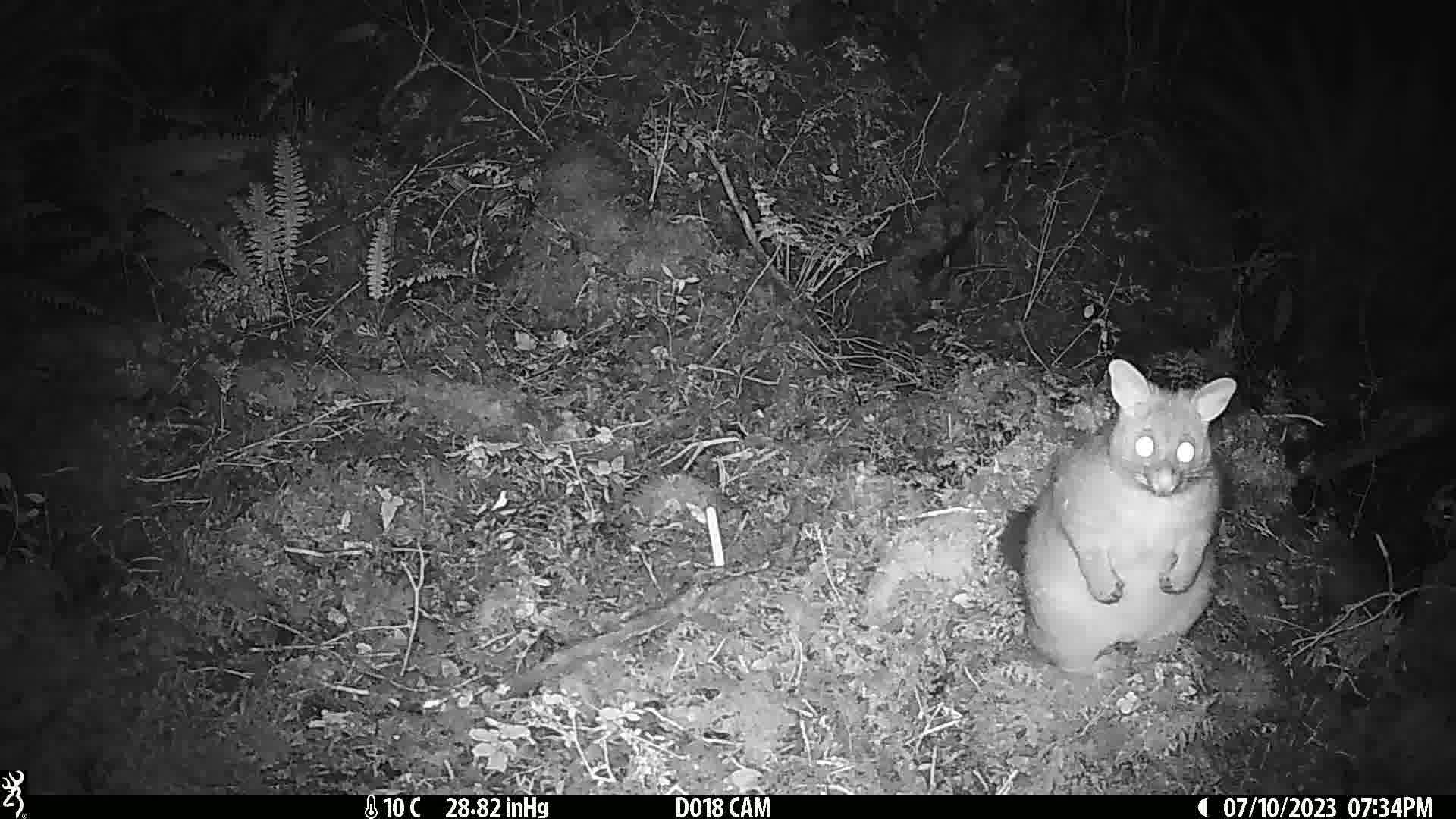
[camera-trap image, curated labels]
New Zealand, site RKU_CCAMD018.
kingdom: Animalia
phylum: Chordata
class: Mammalia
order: Diprotodontia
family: Phalangeridae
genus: Trichosurus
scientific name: Trichosurus vulpecula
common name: common brushtail possum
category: possum